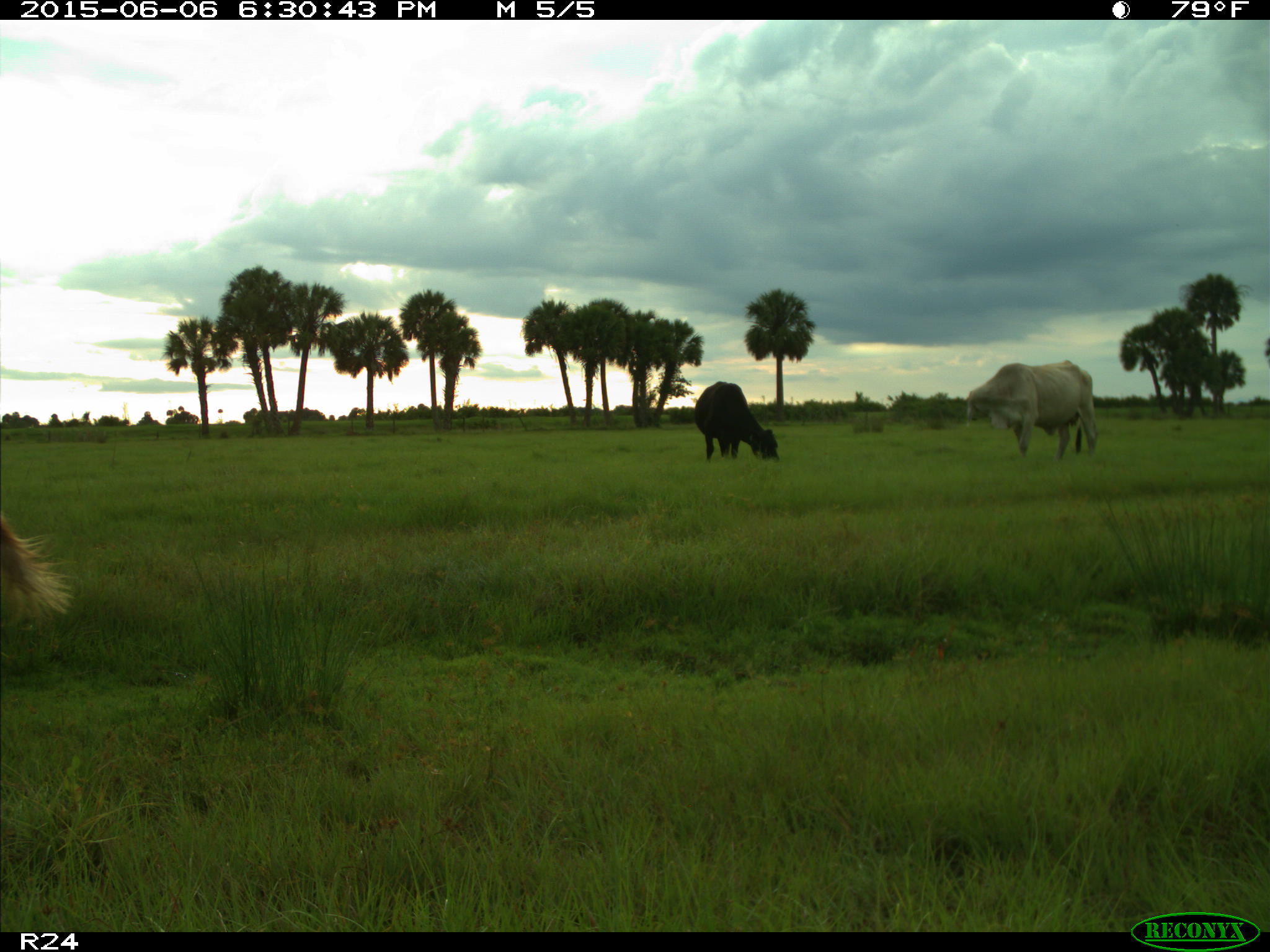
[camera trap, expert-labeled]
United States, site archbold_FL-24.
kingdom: Animalia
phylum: Chordata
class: Mammalia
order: Artiodactyla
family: Bovidae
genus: Bos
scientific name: Bos taurus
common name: domestic cow